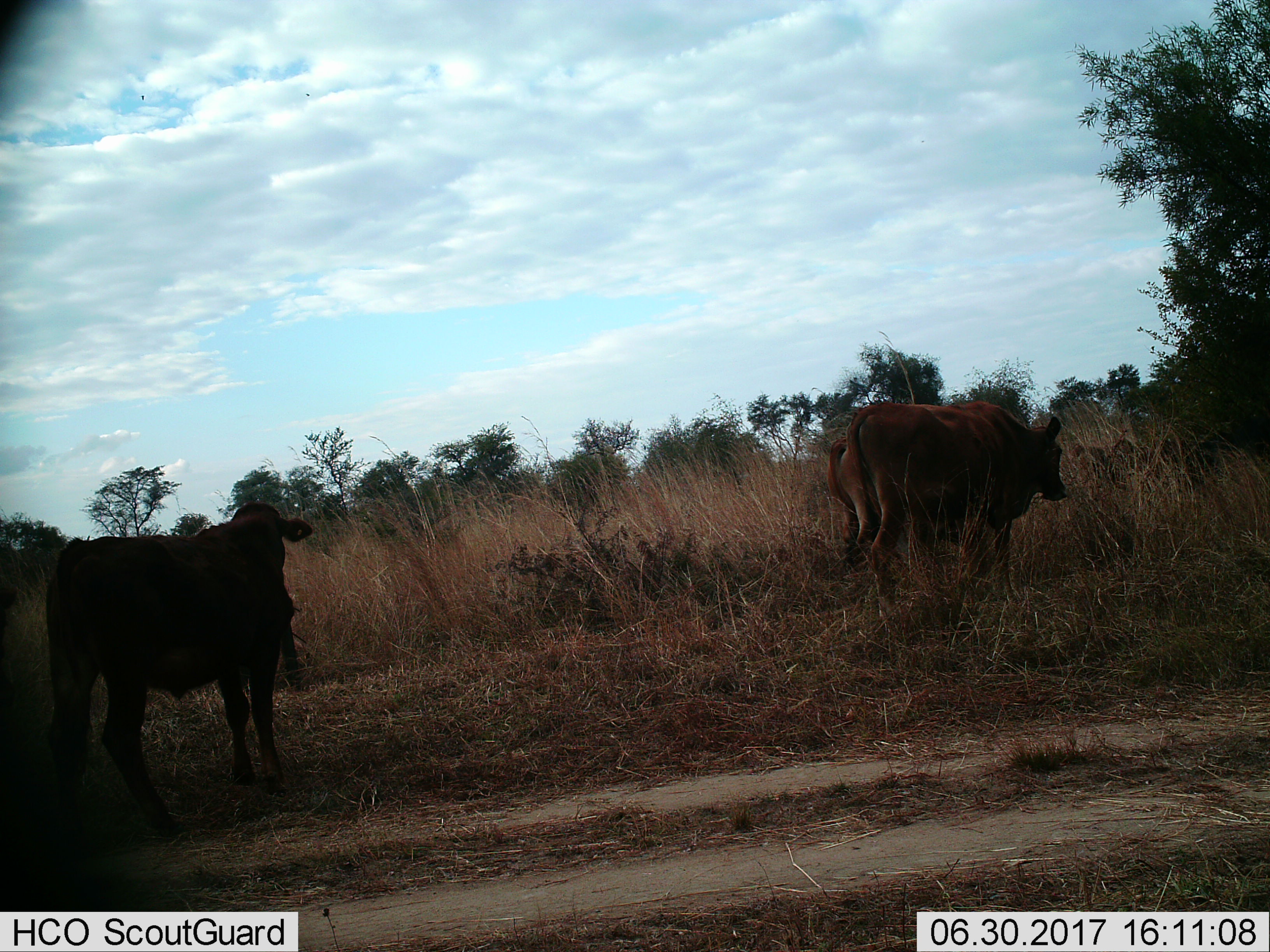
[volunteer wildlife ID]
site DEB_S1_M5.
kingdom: Animalia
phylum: Chordata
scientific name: Vertebrata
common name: domestic animal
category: domesticanimal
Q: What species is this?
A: Domesticanimal (domestic animal) (Vertebrata).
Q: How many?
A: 3.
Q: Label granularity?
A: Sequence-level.